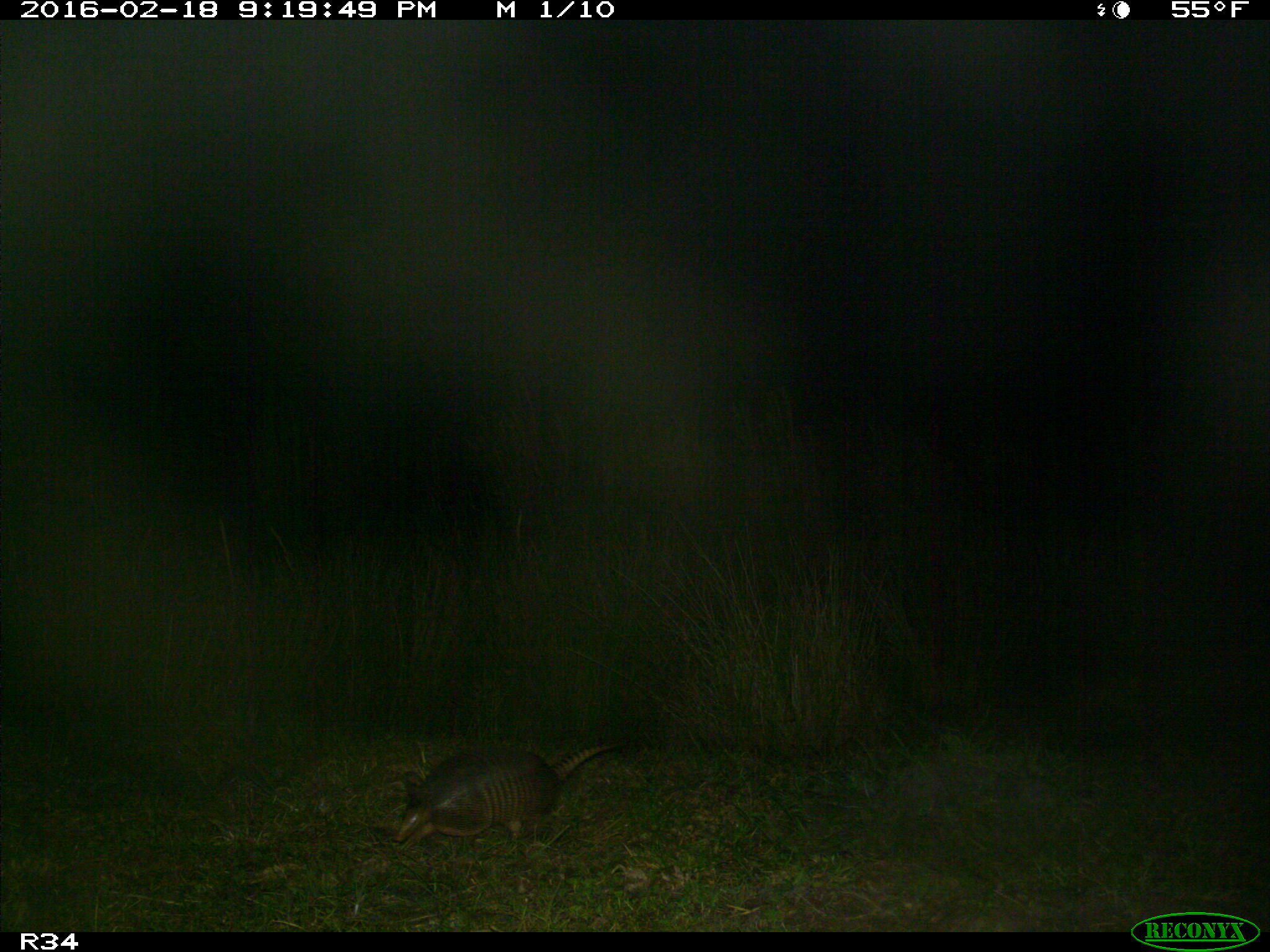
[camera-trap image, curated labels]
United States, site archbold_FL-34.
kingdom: Animalia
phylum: Chordata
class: Mammalia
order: Cingulata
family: Dasypodidae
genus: Dasypus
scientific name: Dasypus novemcinctus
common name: nine-banded armadillo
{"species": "Dasypus novemcinctus (nine-banded armadillo)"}